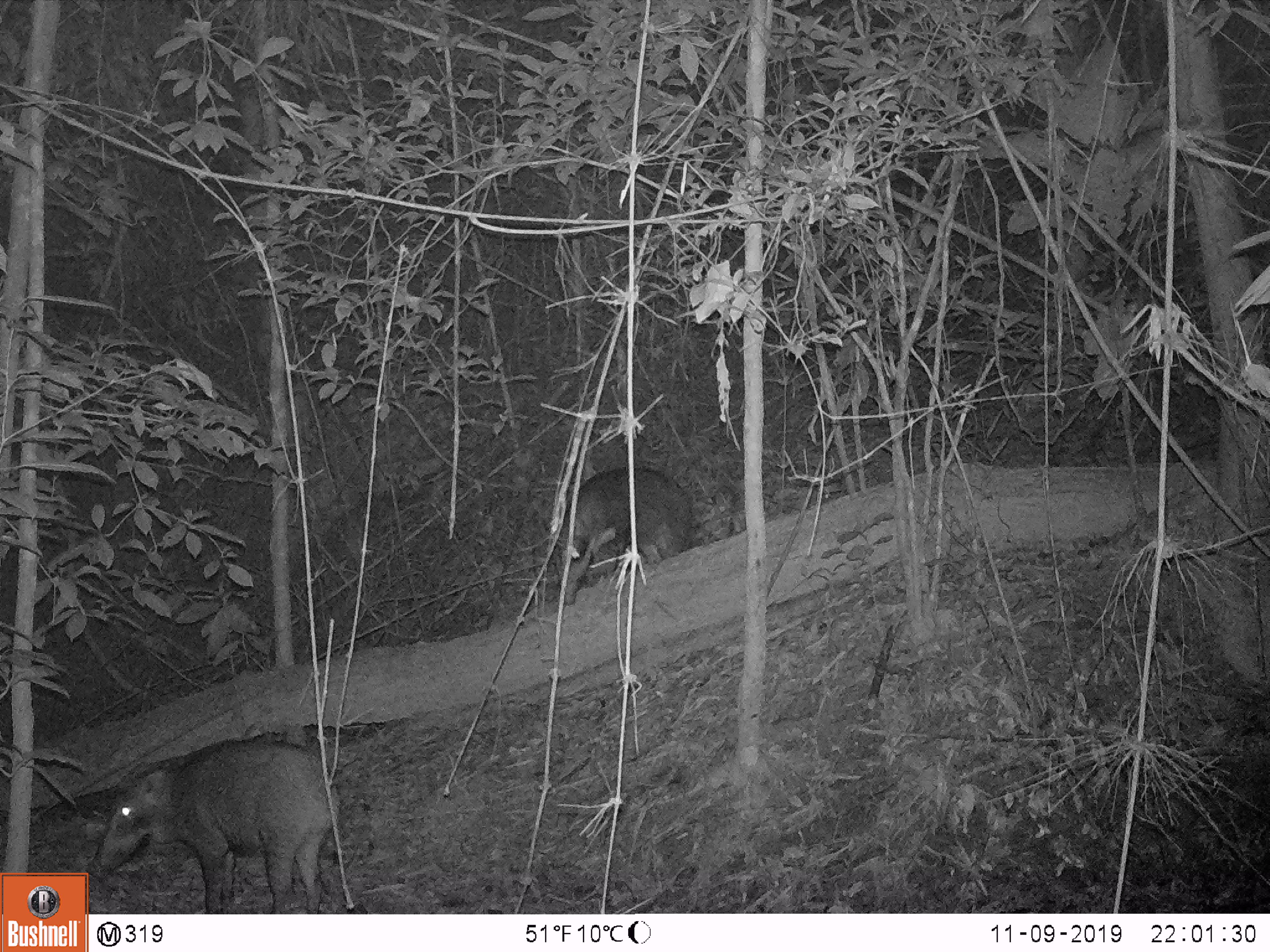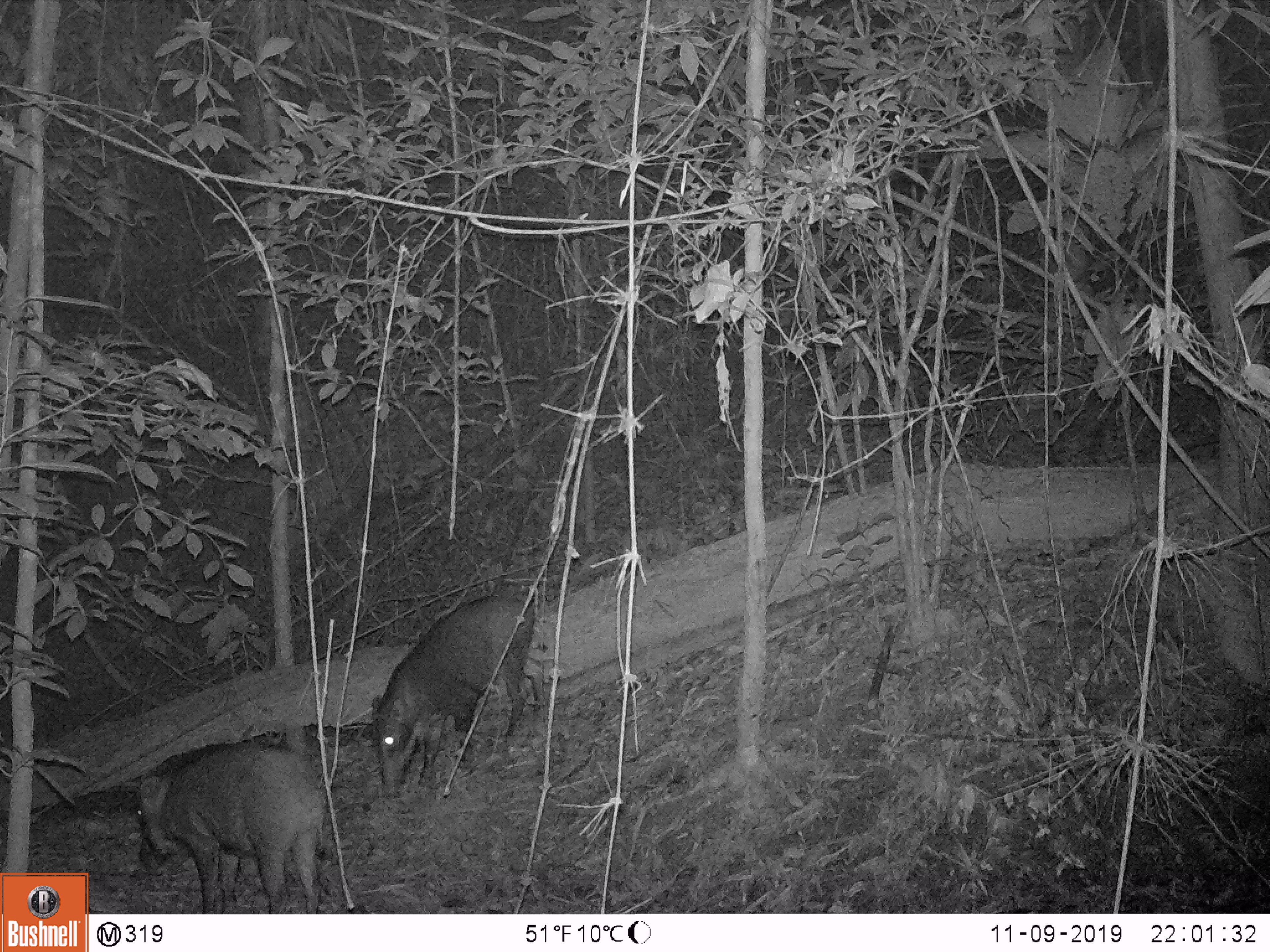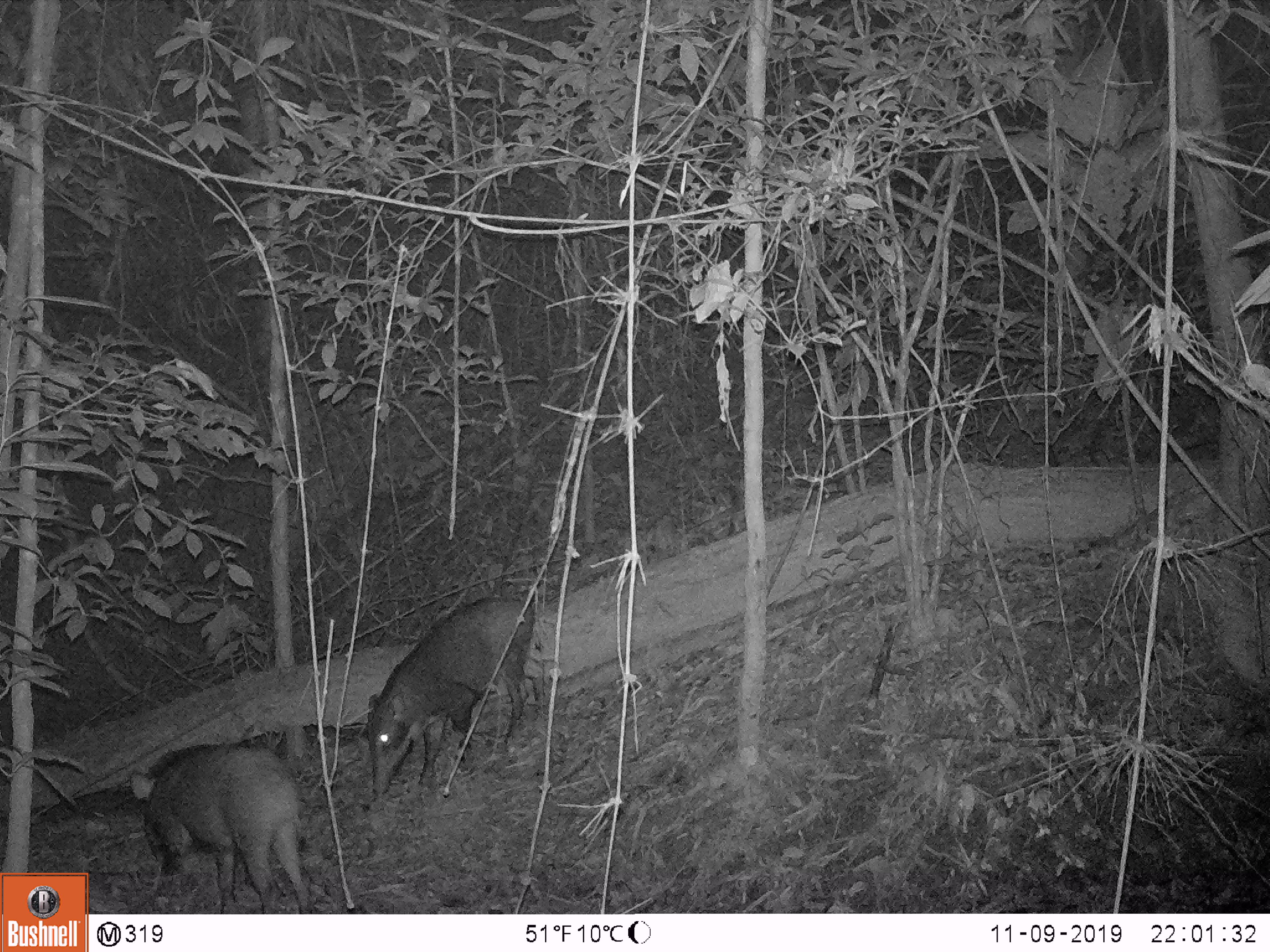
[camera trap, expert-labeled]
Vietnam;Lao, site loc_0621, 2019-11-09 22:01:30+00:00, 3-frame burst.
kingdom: Animalia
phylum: Chordata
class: Mammalia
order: Artiodactyla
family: Suidae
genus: Sus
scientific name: Sus scrofa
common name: eurasian wild pig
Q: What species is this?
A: Eurasian wild pig (Sus scrofa).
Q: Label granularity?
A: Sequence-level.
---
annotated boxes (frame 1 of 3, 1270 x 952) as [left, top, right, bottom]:
eurasian wild pig: [85, 737, 340, 914]; [555, 466, 692, 605]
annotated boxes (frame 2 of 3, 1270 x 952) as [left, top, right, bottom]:
eurasian wild pig: [359, 596, 545, 800]; [128, 747, 326, 914]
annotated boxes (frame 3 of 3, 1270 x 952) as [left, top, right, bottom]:
eurasian wild pig: [359, 596, 545, 797]; [128, 743, 310, 914]